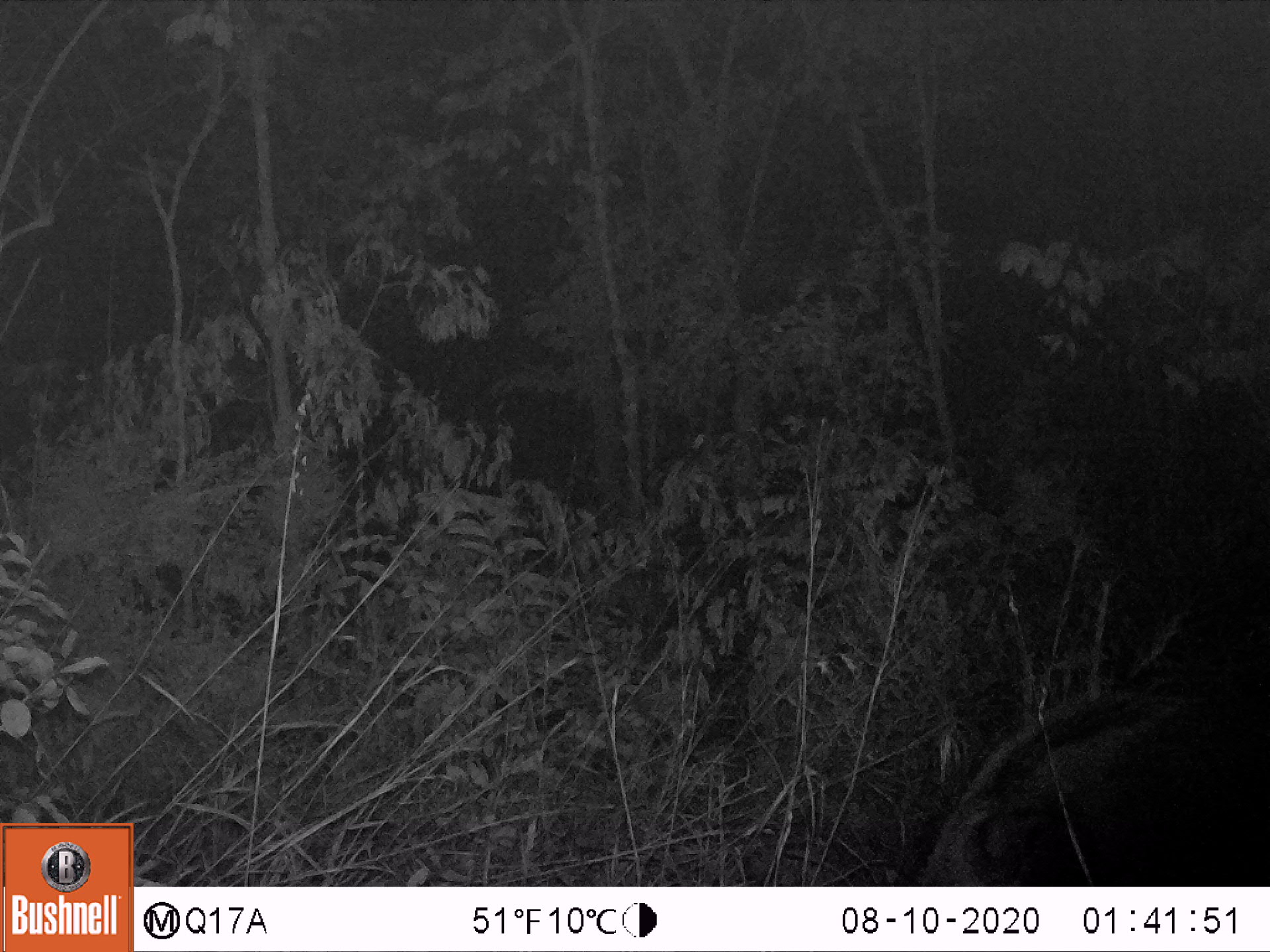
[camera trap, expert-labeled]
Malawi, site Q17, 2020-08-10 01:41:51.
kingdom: Animalia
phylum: Chordata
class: Mammalia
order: Artiodactyla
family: Suidae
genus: Potamochoerus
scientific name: Potamochoerus larvatus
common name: bushpig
Bushpig (Potamochoerus larvatus), count 1.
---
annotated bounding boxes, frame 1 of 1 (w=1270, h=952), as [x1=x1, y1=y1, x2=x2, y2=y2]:
bushpig: [x1=892, y1=679, x2=1262, y2=885]